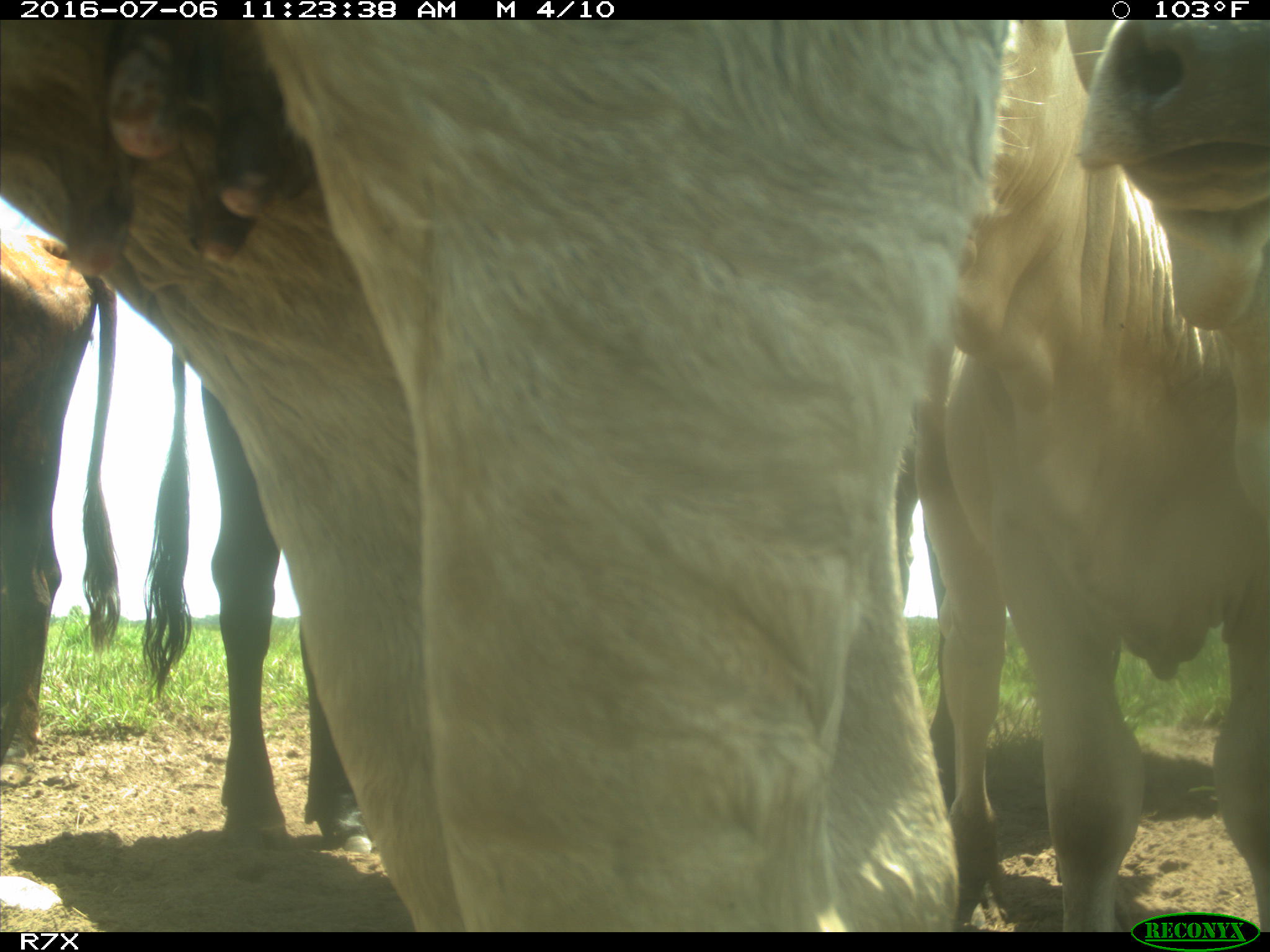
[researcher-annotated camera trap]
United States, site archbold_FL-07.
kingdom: Animalia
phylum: Chordata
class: Mammalia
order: Artiodactyla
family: Bovidae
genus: Bos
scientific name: Bos taurus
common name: domestic cow